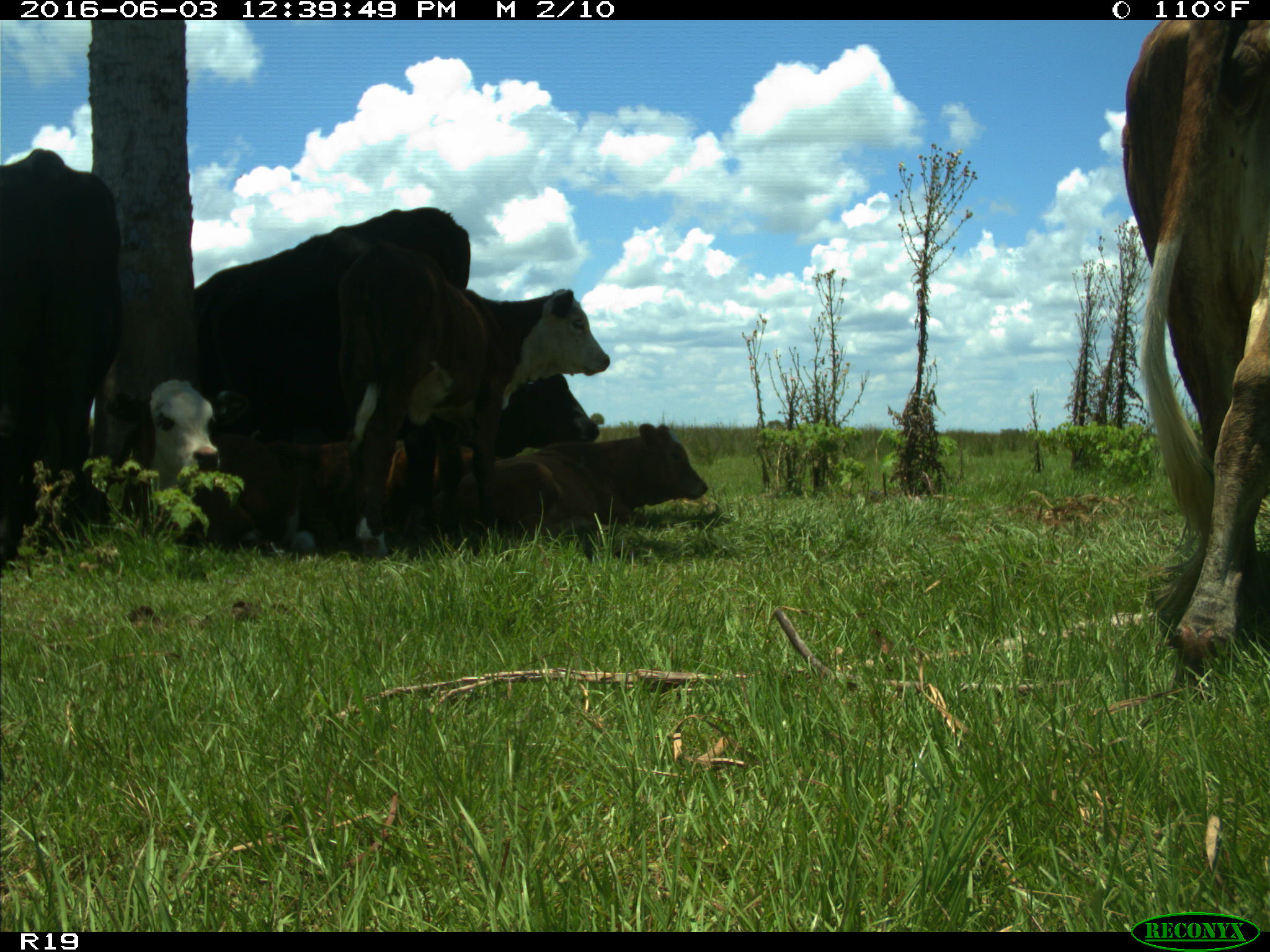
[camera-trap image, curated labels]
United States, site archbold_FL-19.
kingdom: Animalia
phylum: Chordata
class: Mammalia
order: Artiodactyla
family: Bovidae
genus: Bos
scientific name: Bos taurus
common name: domestic cow